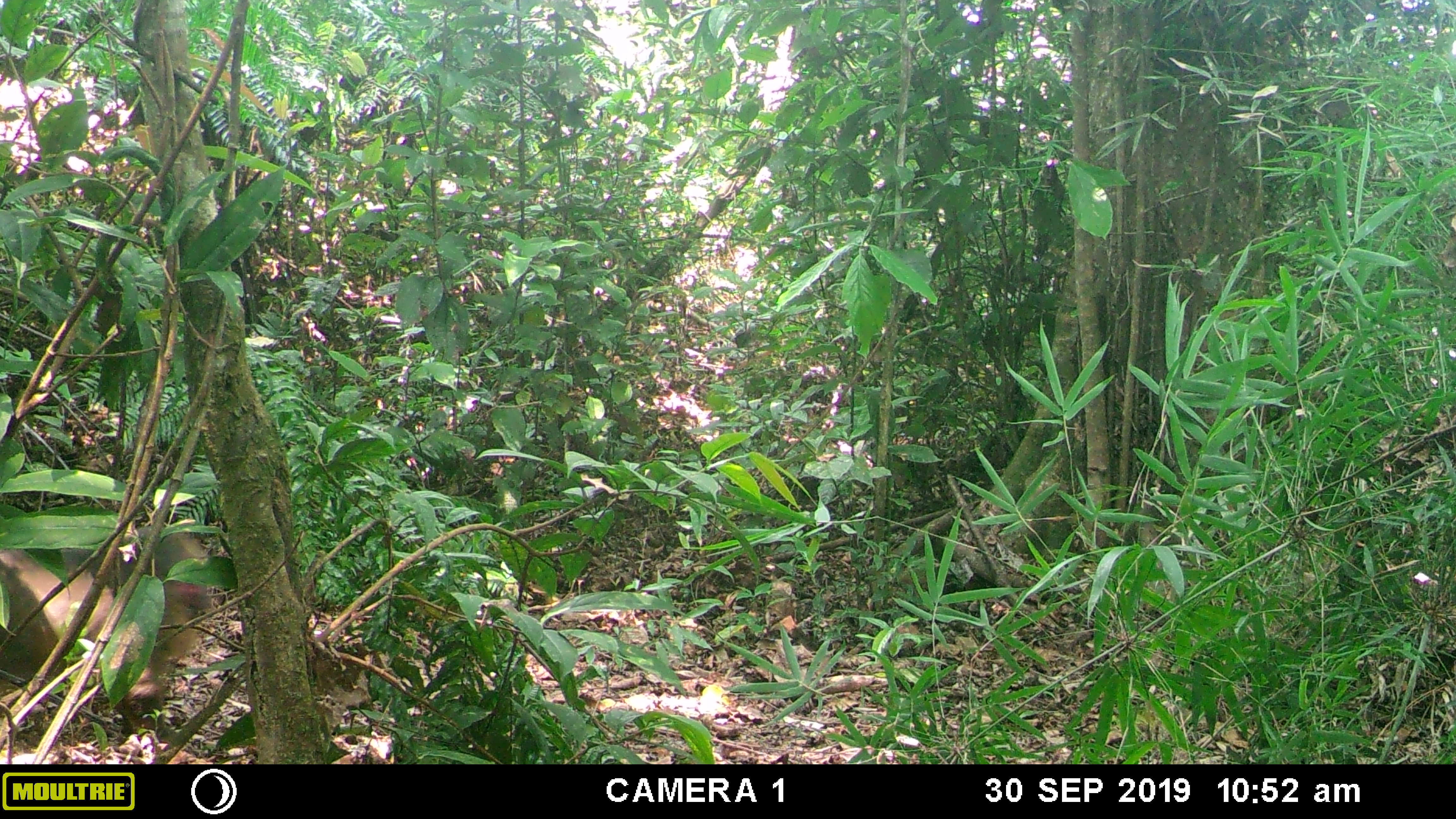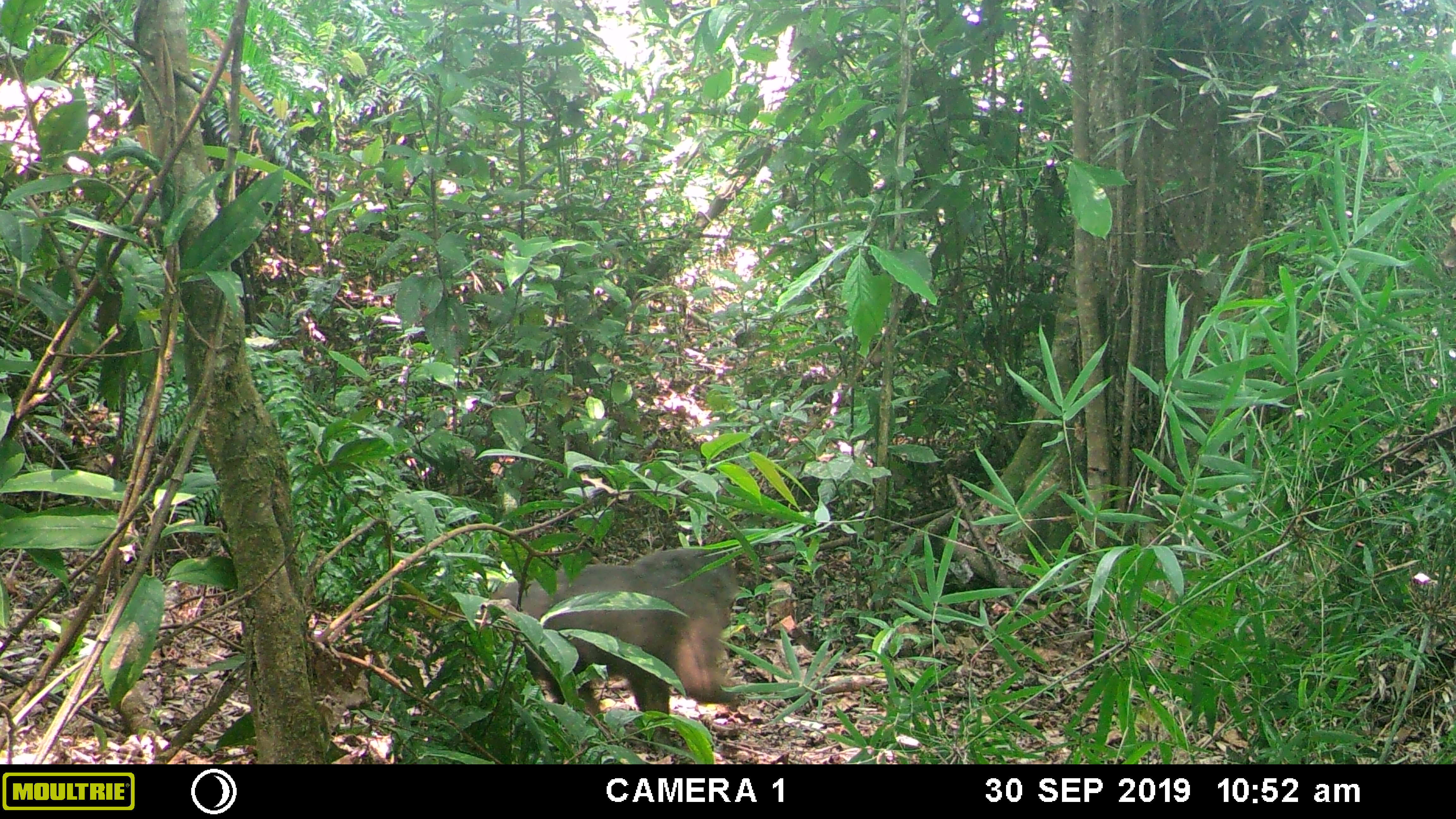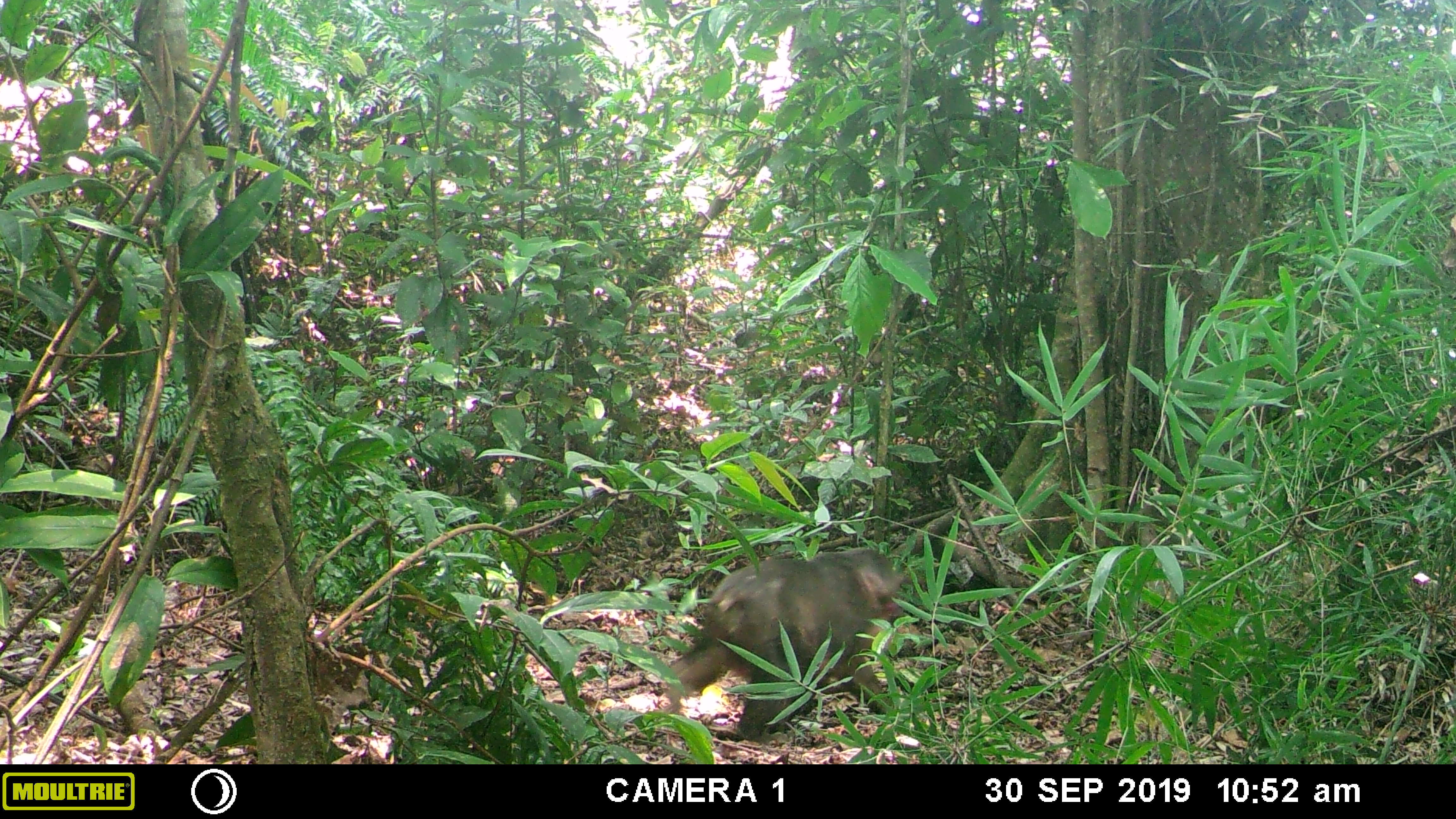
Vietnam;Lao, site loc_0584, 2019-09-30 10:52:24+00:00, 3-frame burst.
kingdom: Animalia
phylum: Chordata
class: Mammalia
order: Primates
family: Cercopithecidae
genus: Macaca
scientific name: Macaca arctoides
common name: stump-tailed macaque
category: stump tailed macaque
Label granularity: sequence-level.